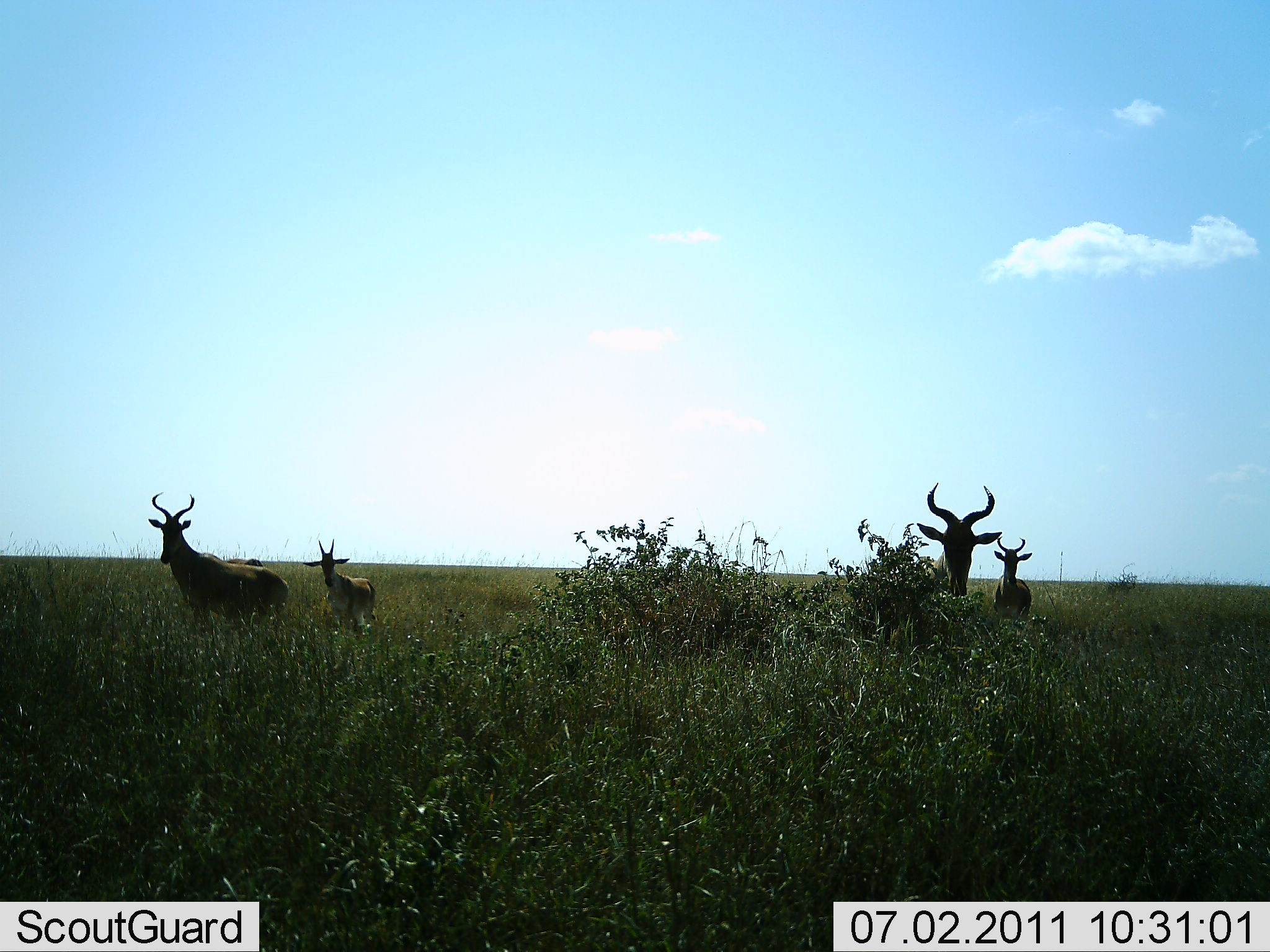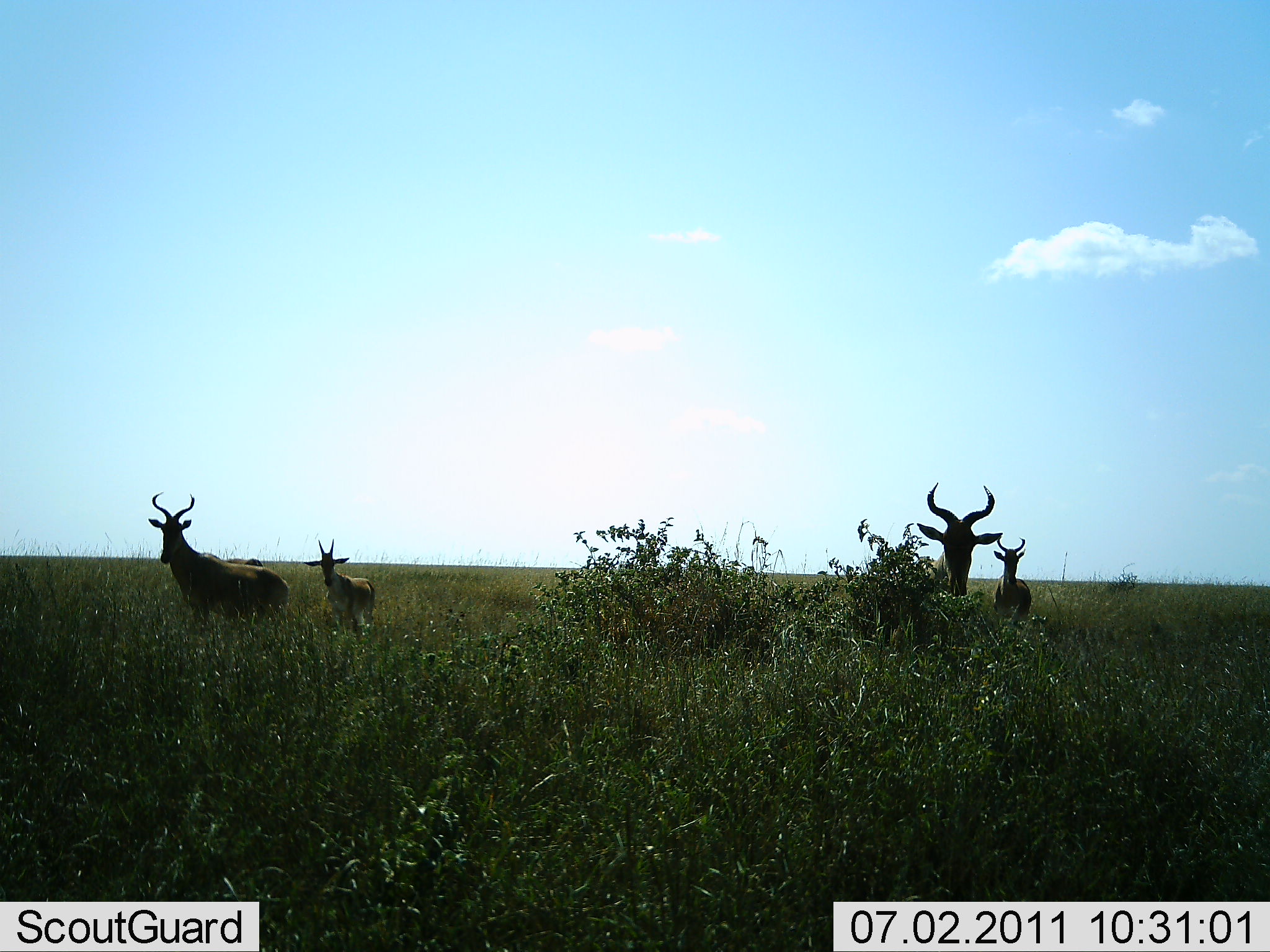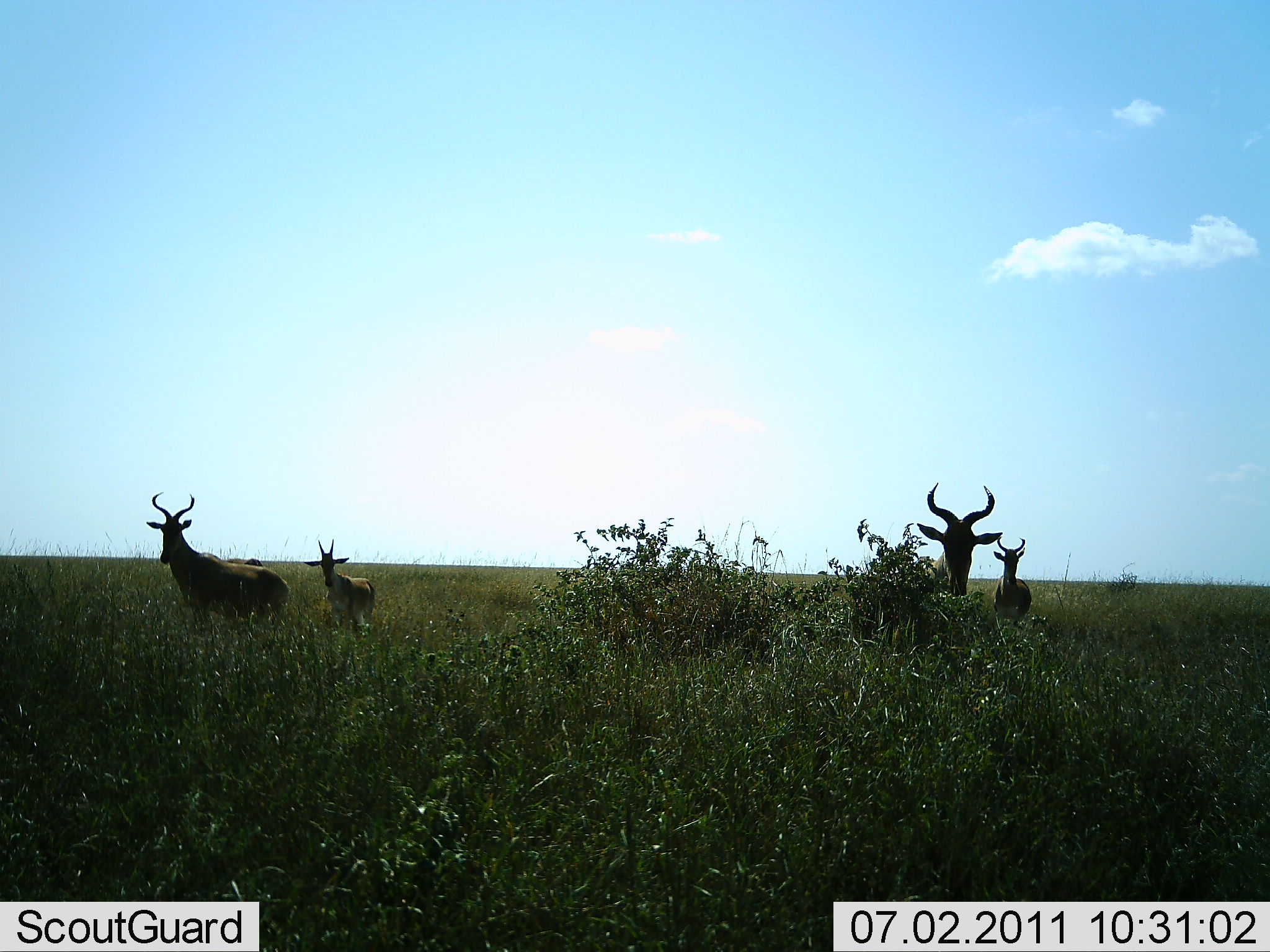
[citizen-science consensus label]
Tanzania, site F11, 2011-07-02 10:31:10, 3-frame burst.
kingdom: Animalia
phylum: Chordata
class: Mammalia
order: Artiodactyla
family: Bovidae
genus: Alcelaphus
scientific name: Alcelaphus buselaphus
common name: hartebeest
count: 4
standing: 100%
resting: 9%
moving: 0%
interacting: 0%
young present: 27%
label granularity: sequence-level